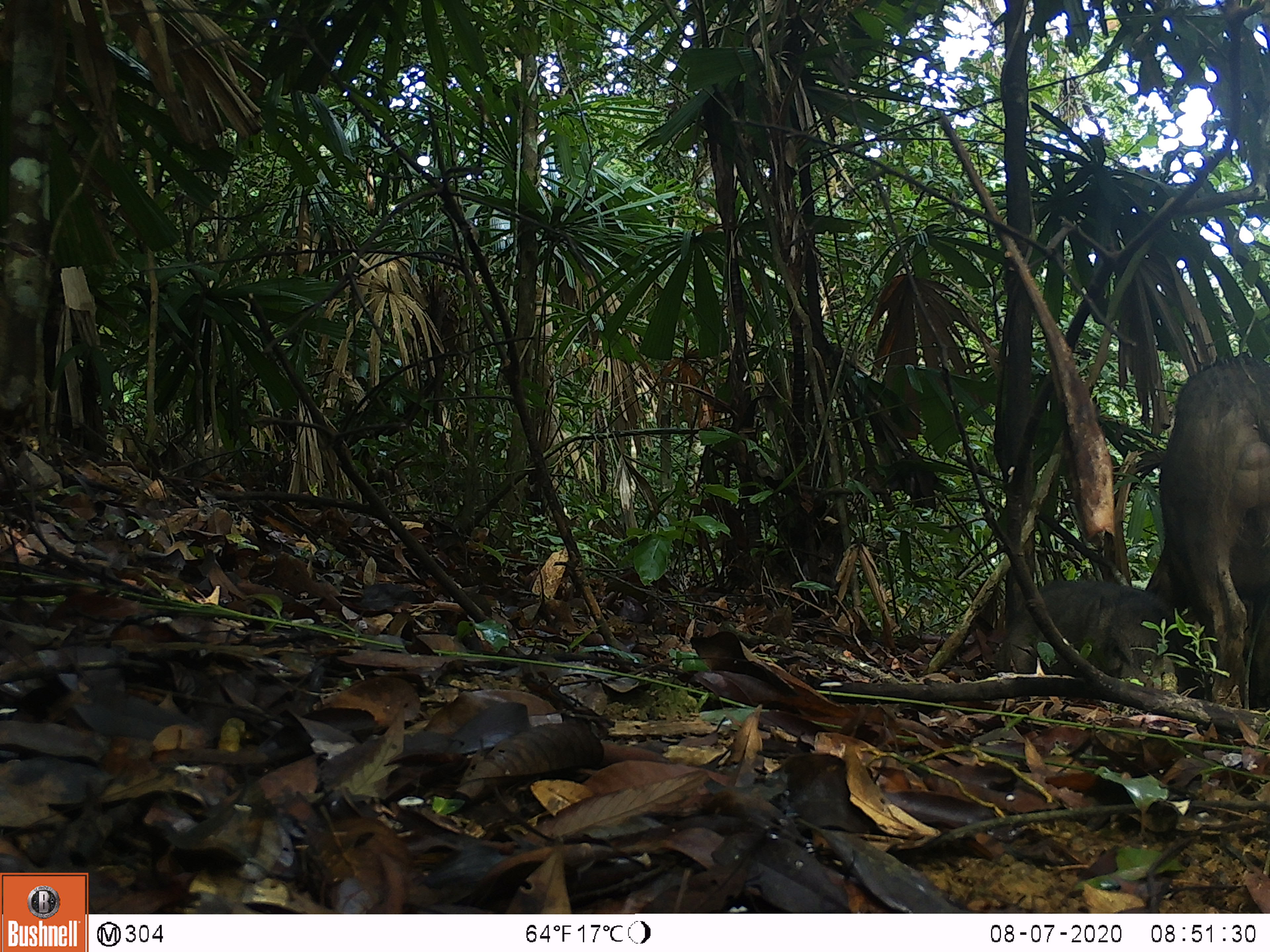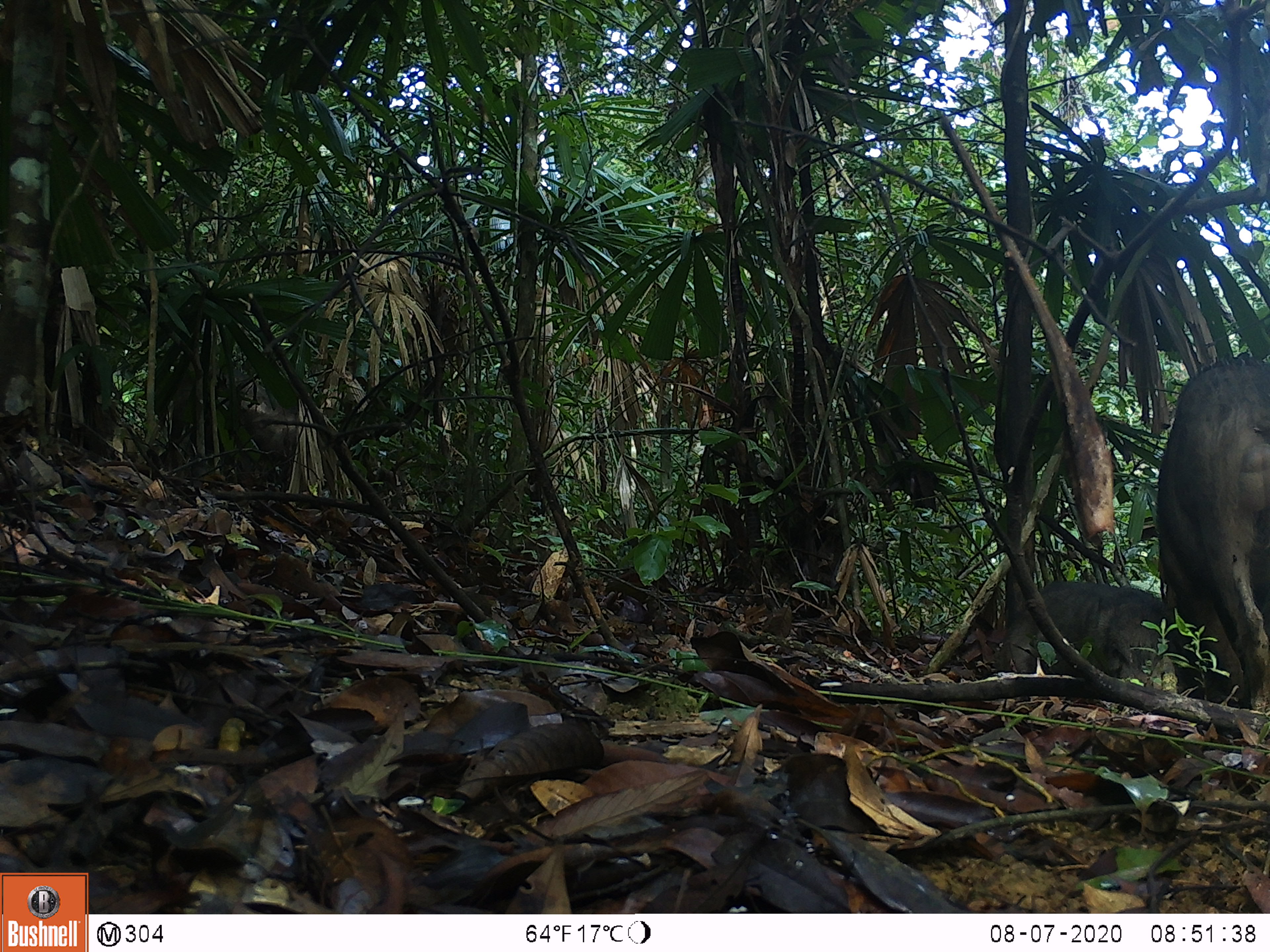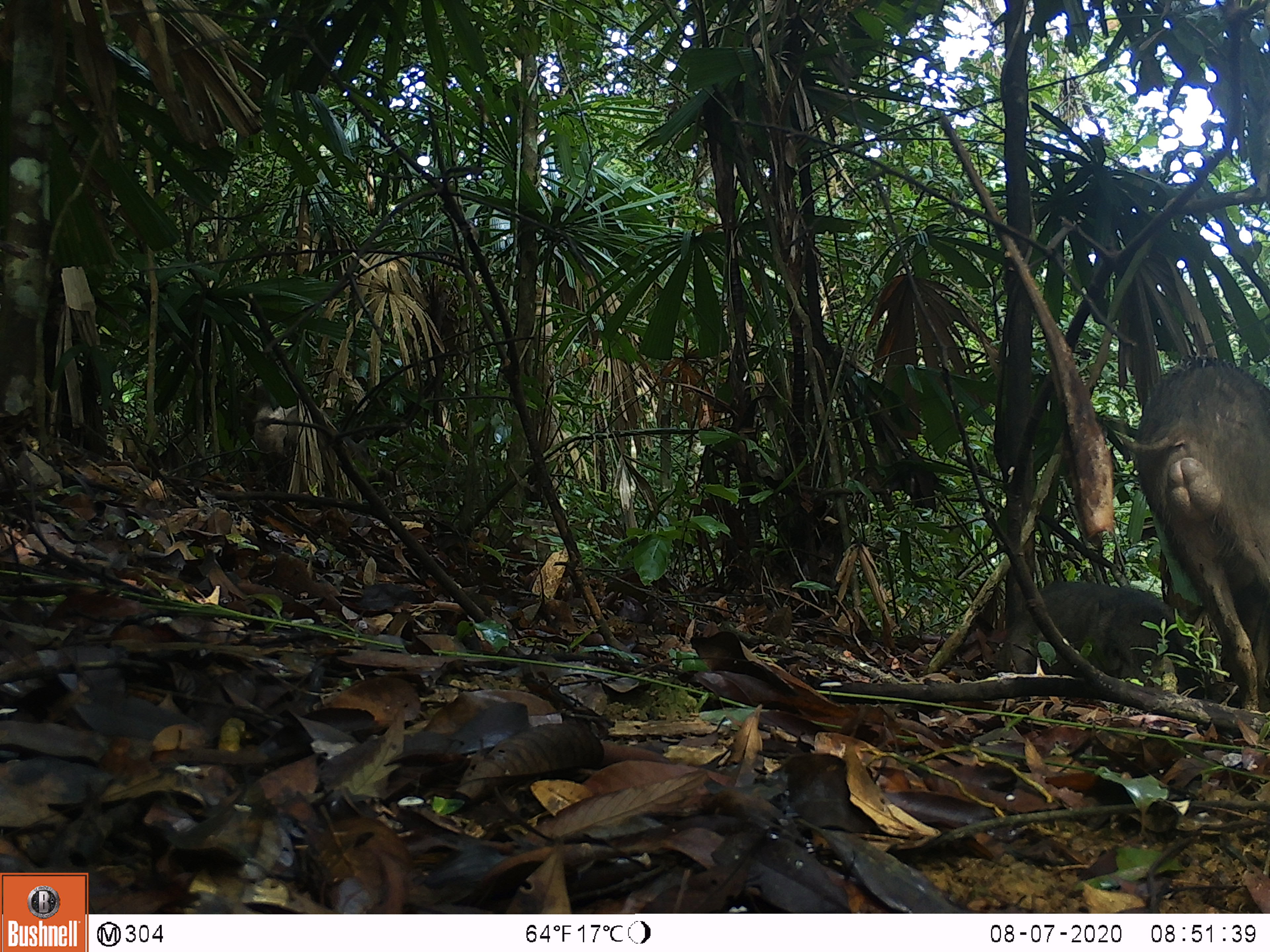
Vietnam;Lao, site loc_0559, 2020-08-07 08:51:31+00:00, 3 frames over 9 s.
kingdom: Animalia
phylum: Chordata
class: Mammalia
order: Artiodactyla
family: Suidae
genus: Sus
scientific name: Sus scrofa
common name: eurasian wild pig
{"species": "eurasian wild pig (Sus scrofa)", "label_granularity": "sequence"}